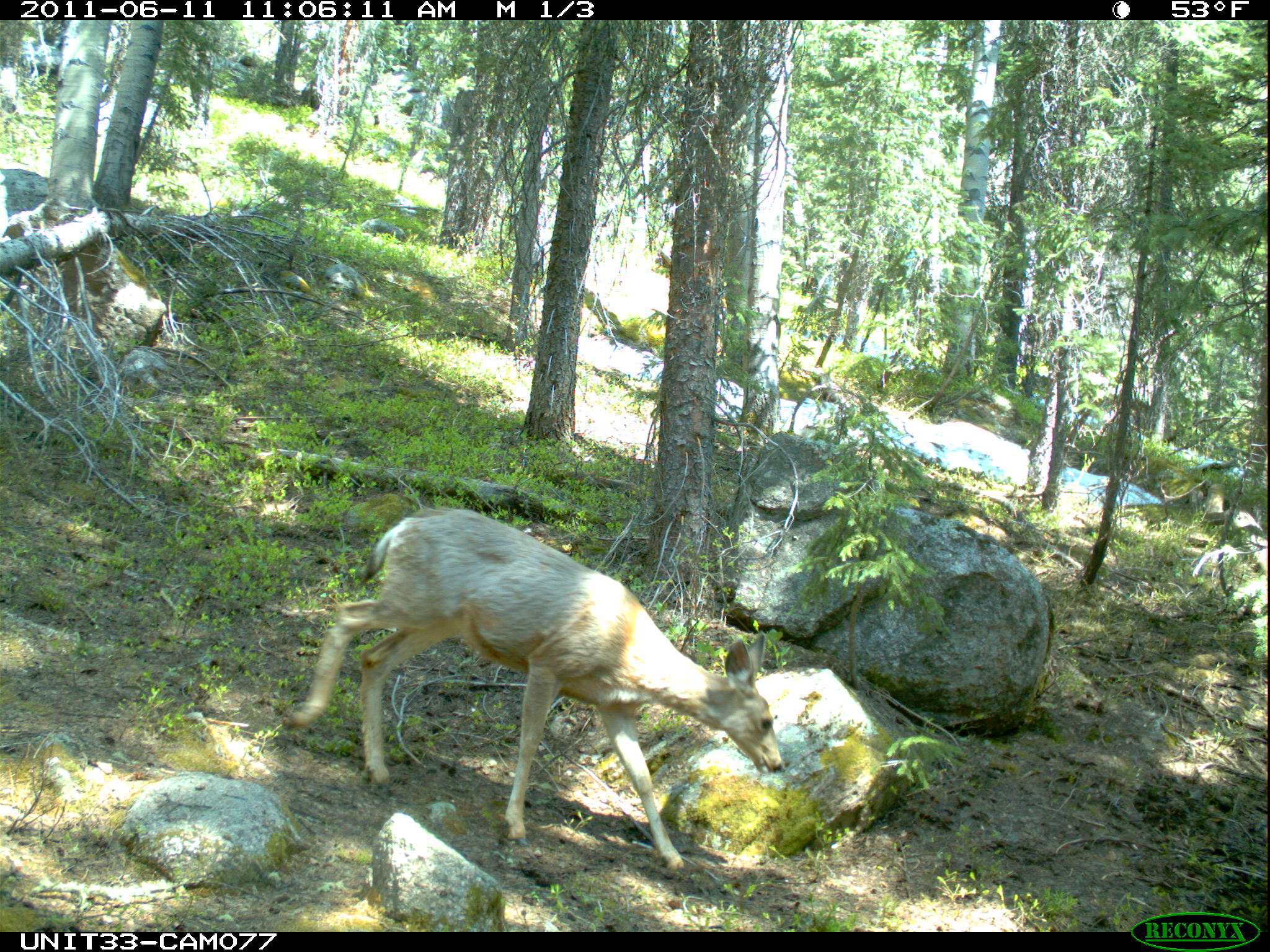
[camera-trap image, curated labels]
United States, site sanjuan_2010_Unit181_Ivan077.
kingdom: Animalia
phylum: Chordata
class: Mammalia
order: Artiodactyla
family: Cervidae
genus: Odocoileus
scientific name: Odocoileus hemionus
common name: mule deer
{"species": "Odocoileus hemionus (mule deer)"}